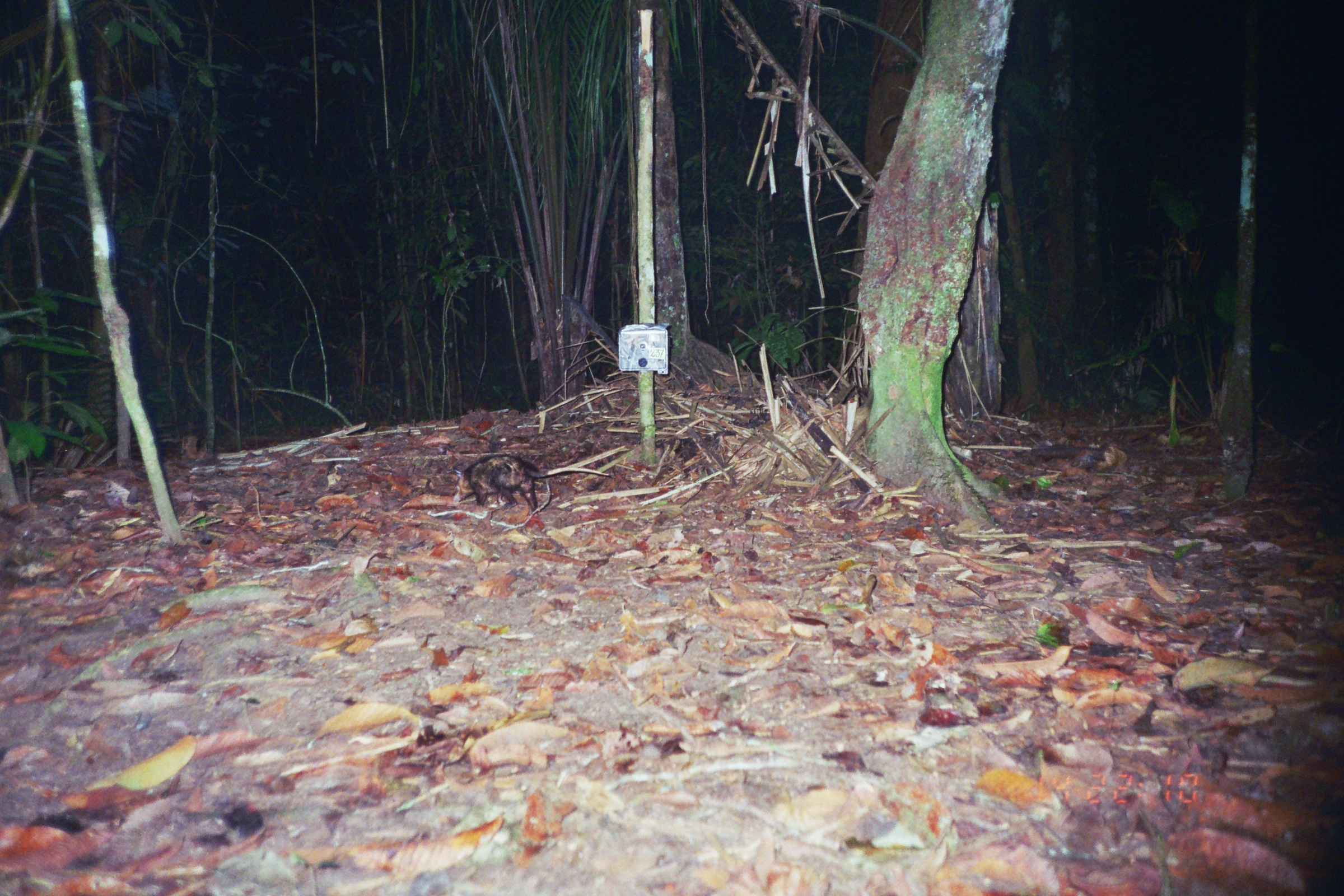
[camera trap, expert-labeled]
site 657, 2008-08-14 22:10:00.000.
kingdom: Animalia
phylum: Chordata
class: Mammalia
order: Didelphimorphia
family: Didelphidae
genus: Didelphis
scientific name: Didelphis marsupialis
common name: southern opossum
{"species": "Didelphis marsupialis (southern opossum)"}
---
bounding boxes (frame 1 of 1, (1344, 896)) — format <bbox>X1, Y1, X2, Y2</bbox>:
didelphis marsupialis: <bbox>452, 454, 609, 516</bbox>